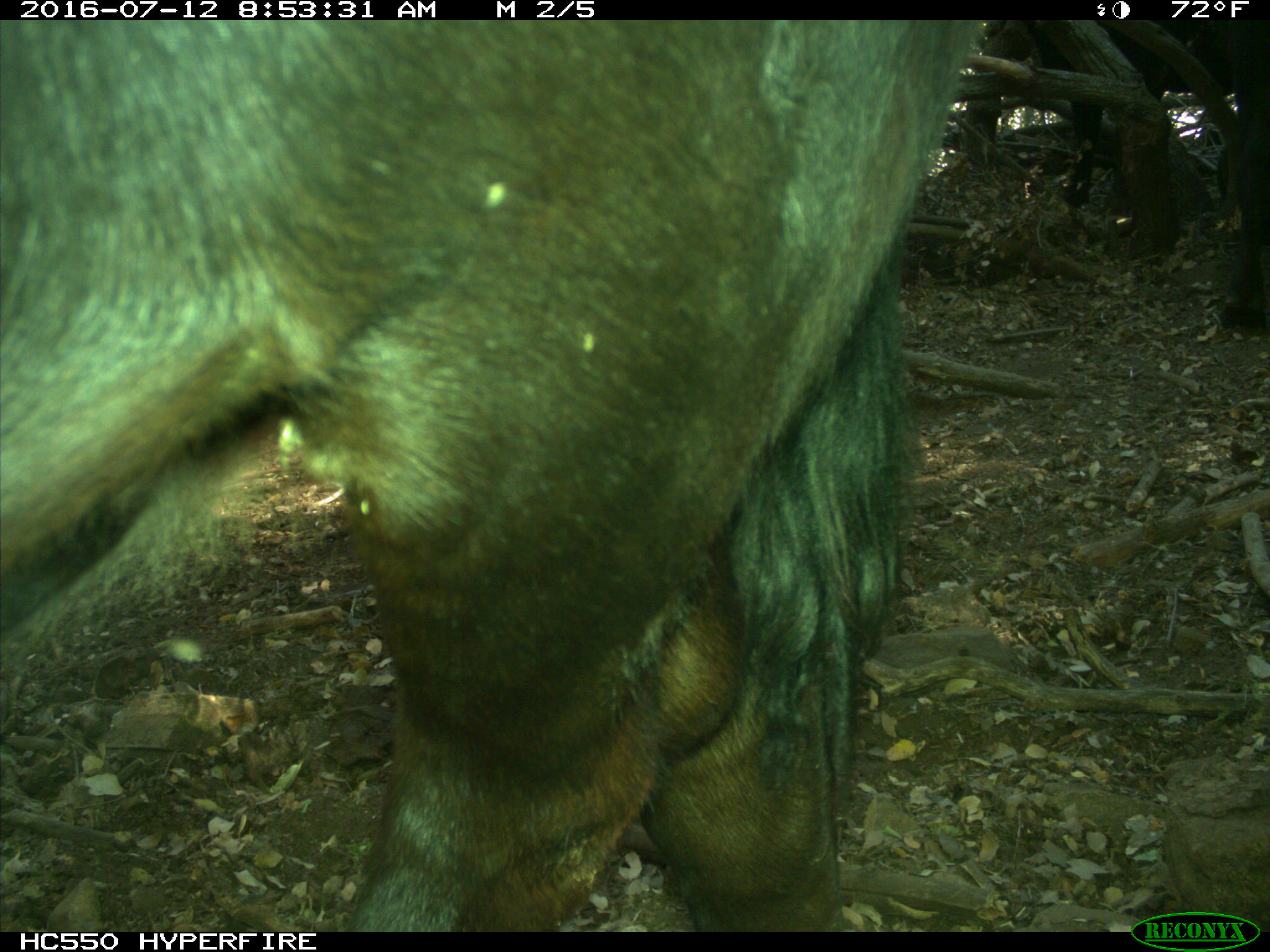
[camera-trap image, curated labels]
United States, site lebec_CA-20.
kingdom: Animalia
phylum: Chordata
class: Mammalia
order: Artiodactyla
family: Bovidae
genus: Bos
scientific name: Bos taurus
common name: domestic cow